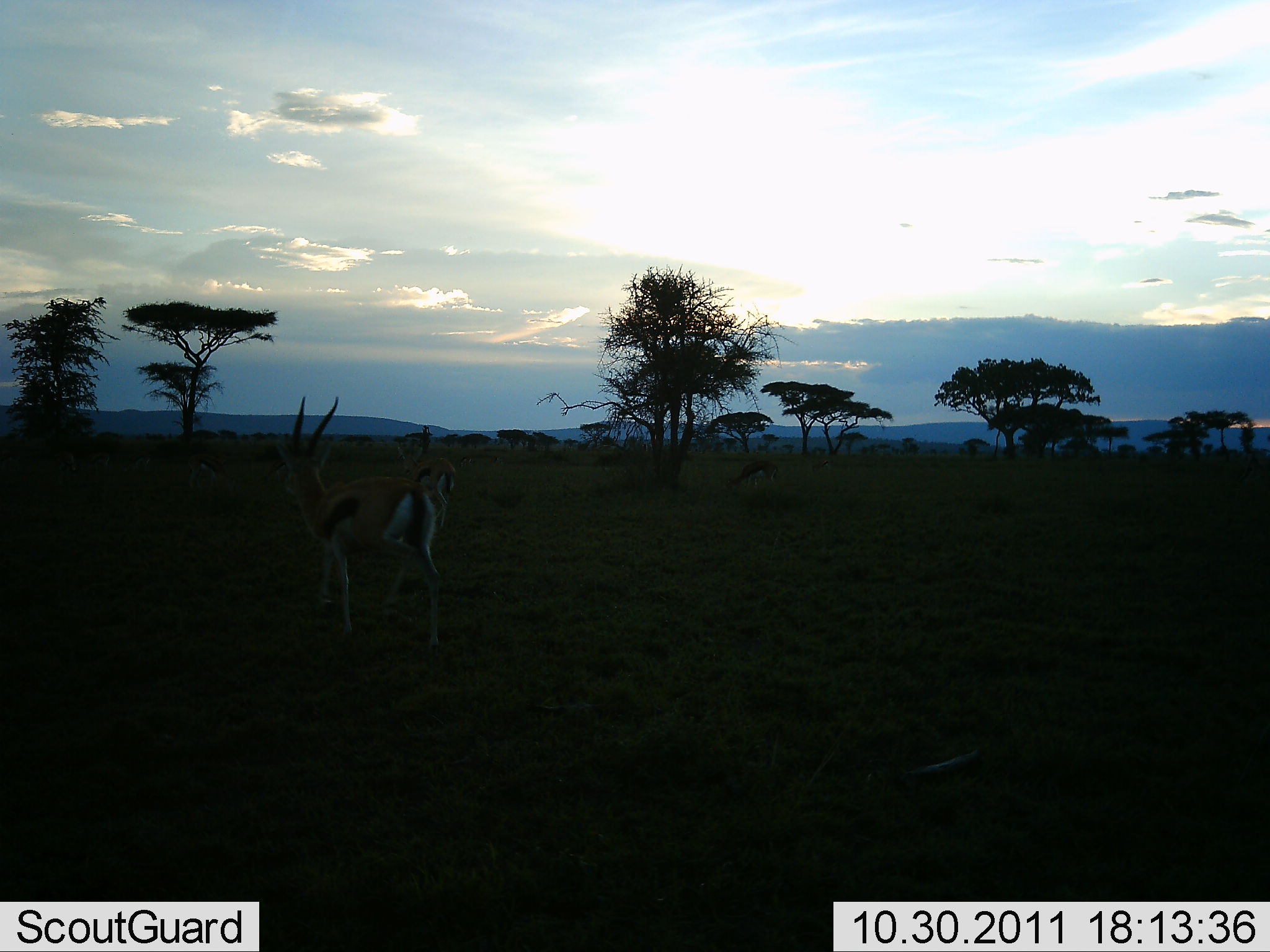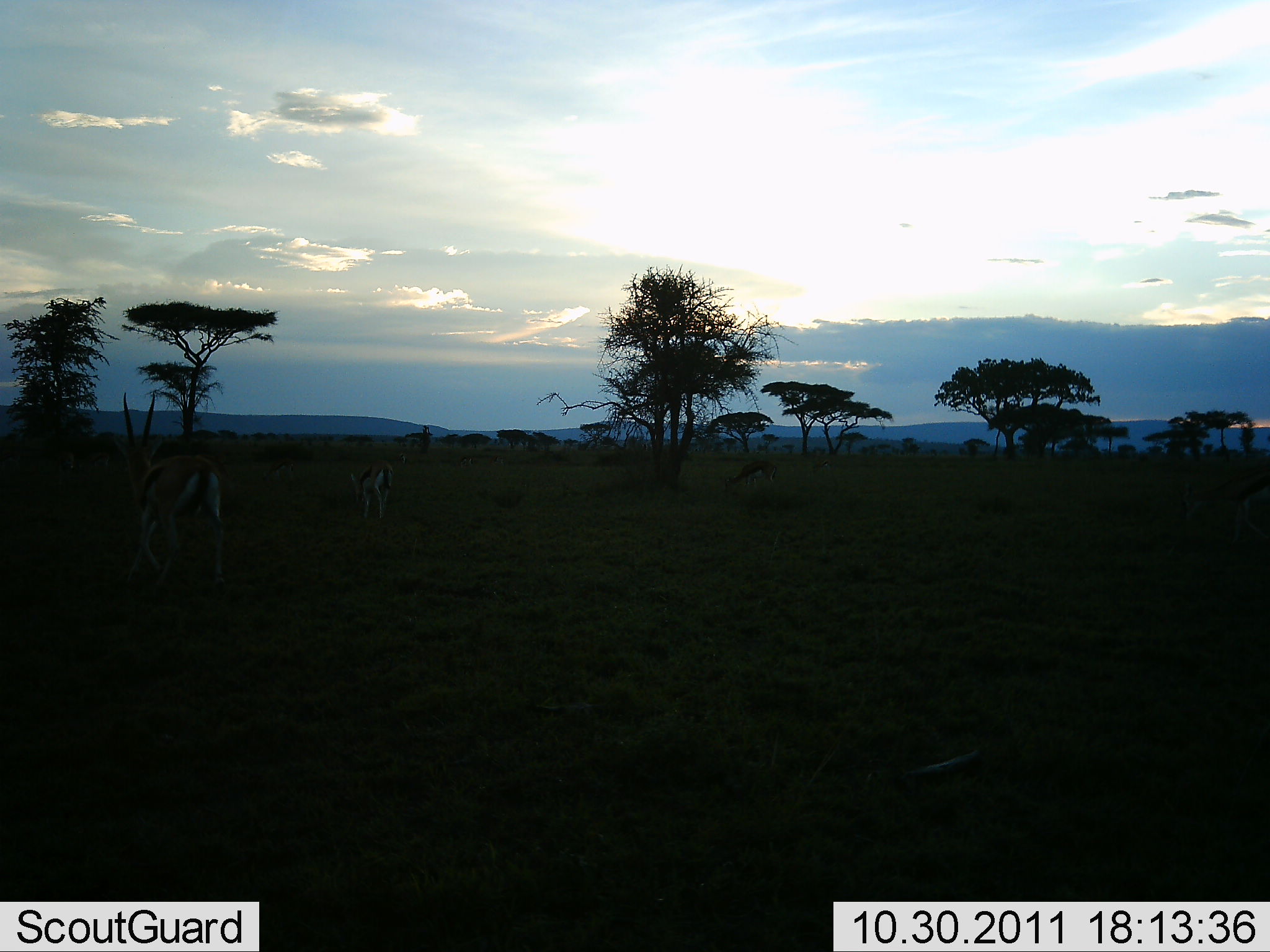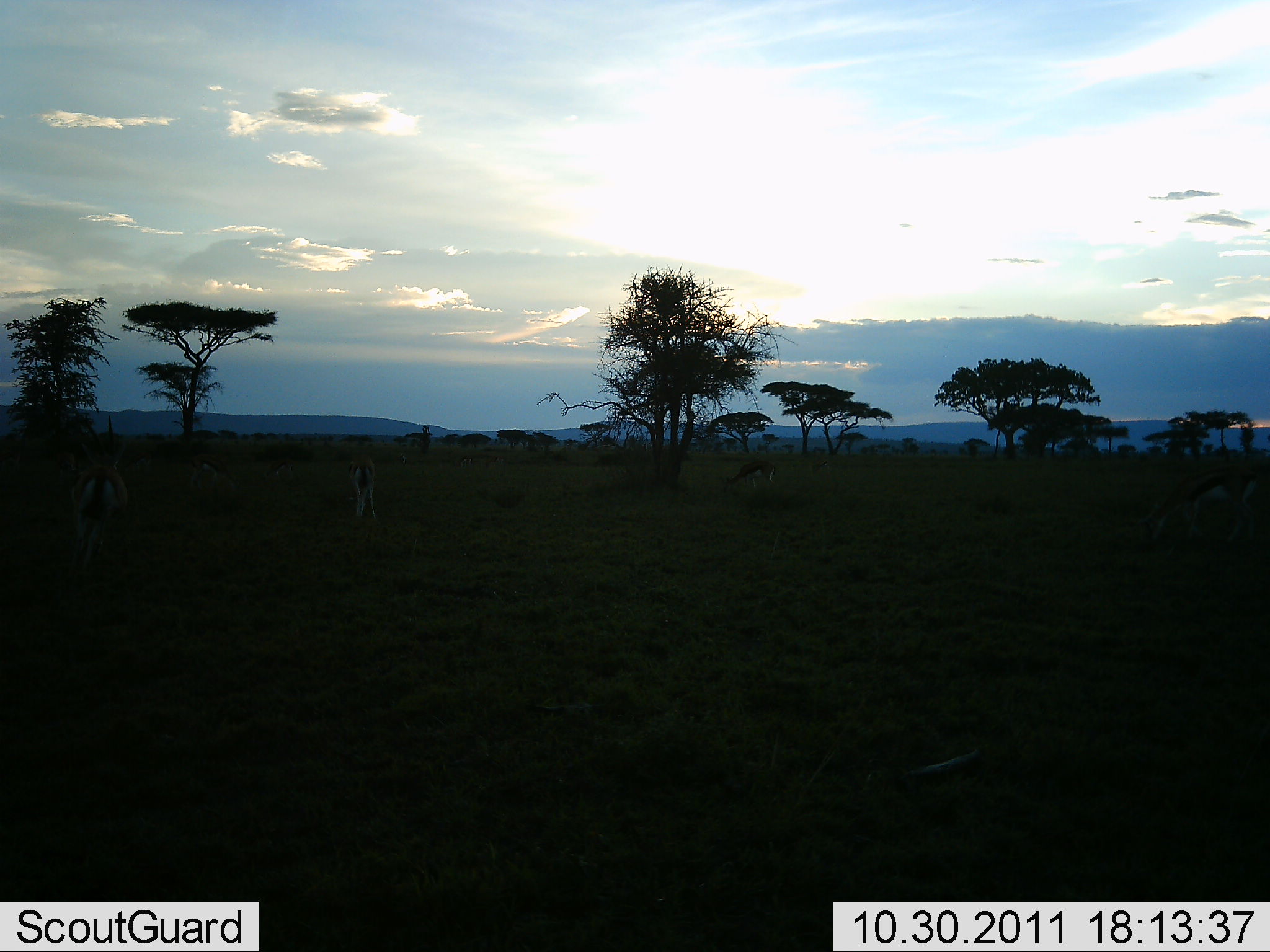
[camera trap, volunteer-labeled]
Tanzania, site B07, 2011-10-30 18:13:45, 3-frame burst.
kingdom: Animalia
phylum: Chordata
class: Mammalia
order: Artiodactyla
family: Bovidae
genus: Eudorcas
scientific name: Eudorcas thomsonii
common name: thomson's gazelle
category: gazellethomsons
Gazellethomsons (thomson's gazelle) (Eudorcas thomsonii), count 3. Behavior (volunteer vote fractions): standing 8%, resting 0%, moving 92%, interacting 0%. Young present (vote fraction): 0%. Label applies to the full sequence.